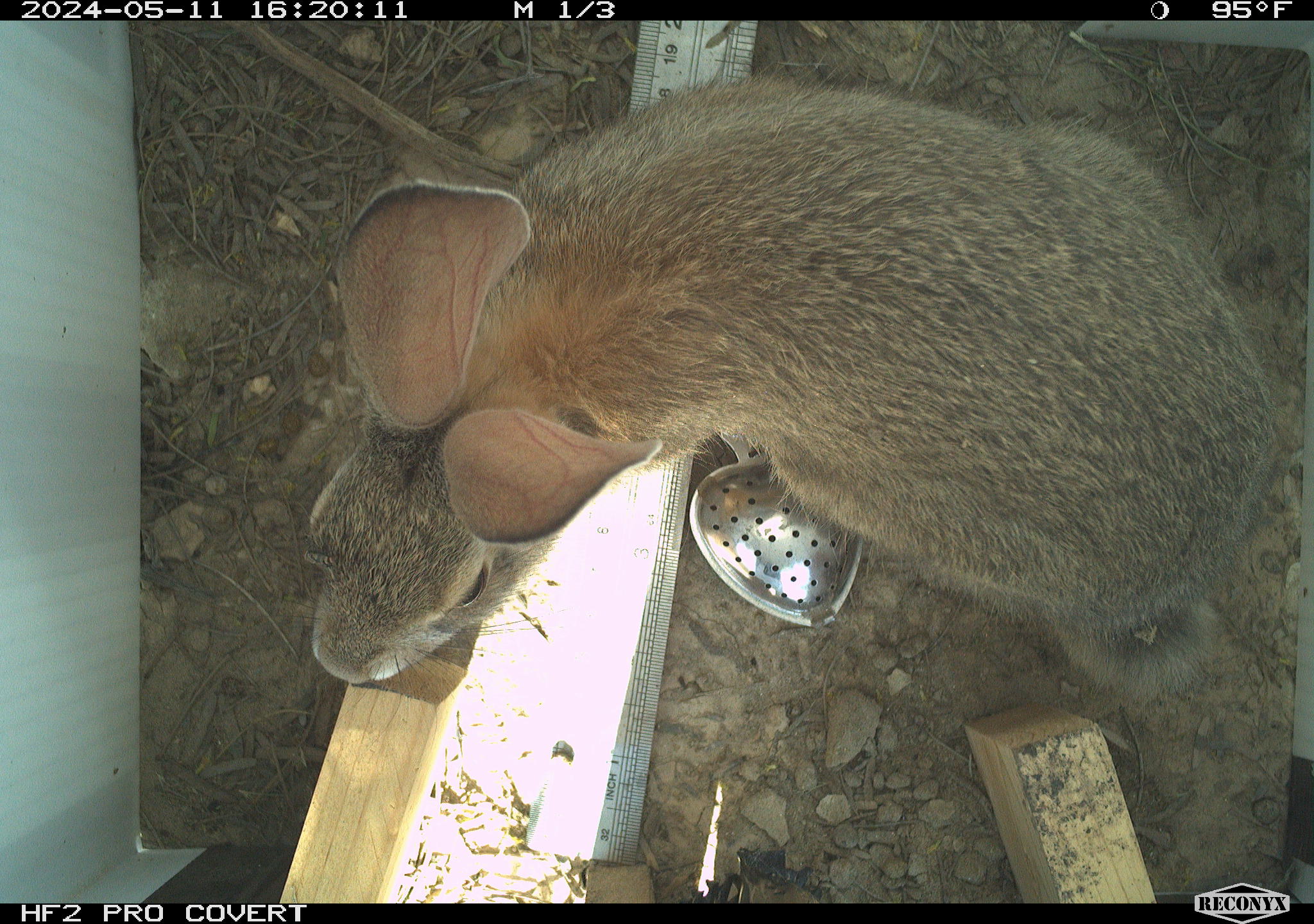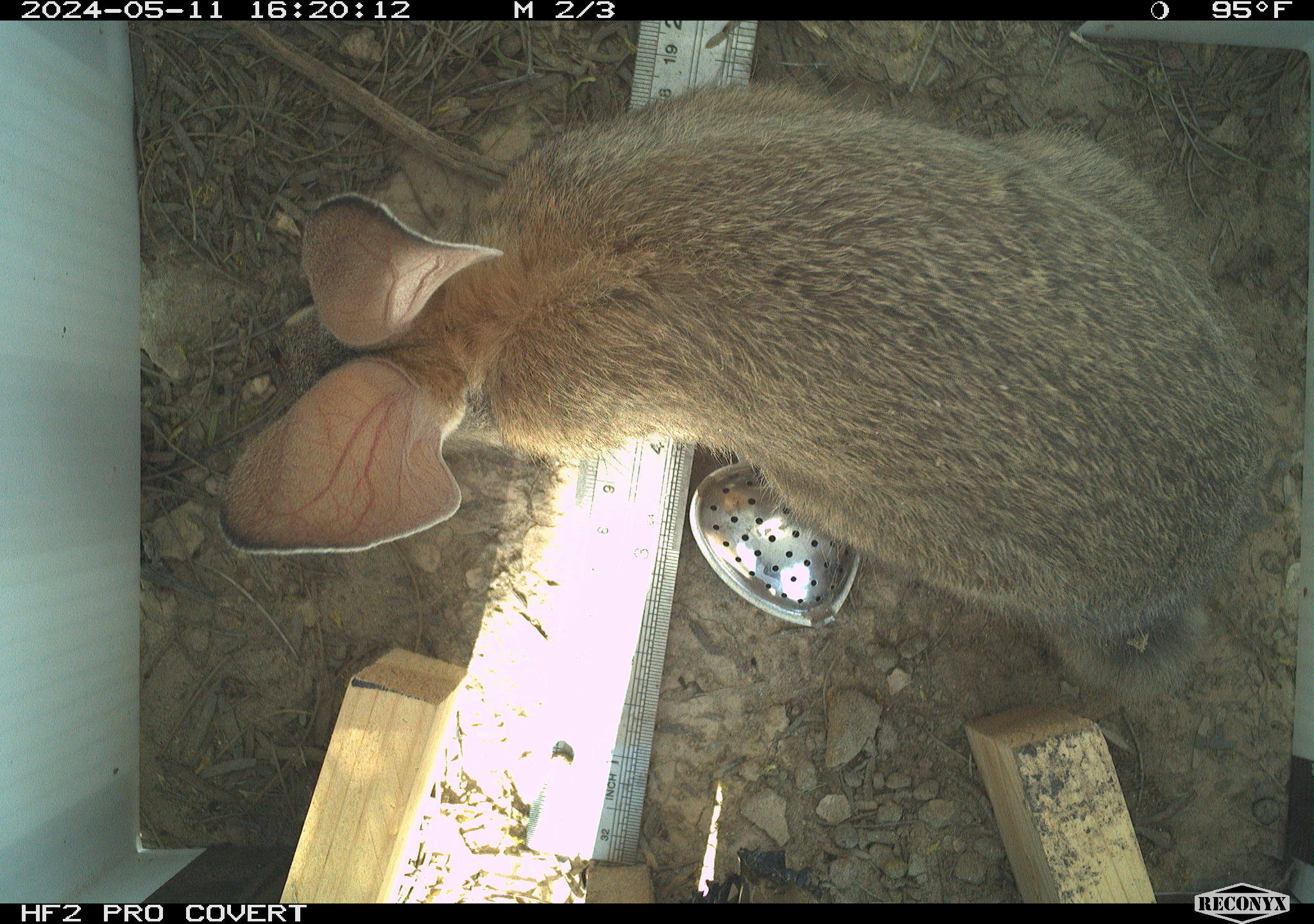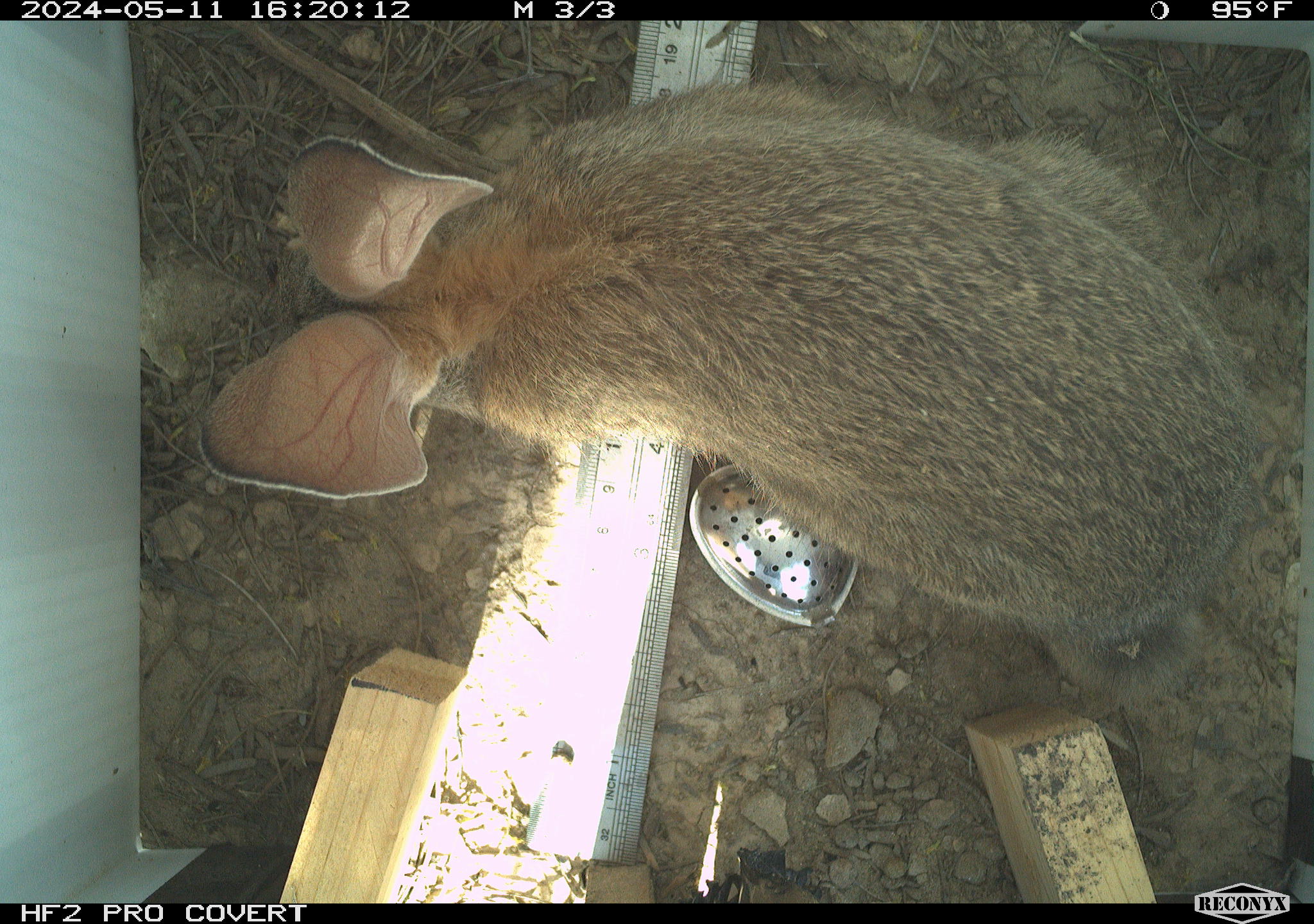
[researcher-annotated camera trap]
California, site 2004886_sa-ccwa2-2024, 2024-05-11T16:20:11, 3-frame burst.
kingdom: Animalia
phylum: Chordata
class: Mammalia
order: Lagomorpha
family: Leporidae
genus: Sylvilagus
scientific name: Sylvilagus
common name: cottontail rabbits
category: sylvilagus species